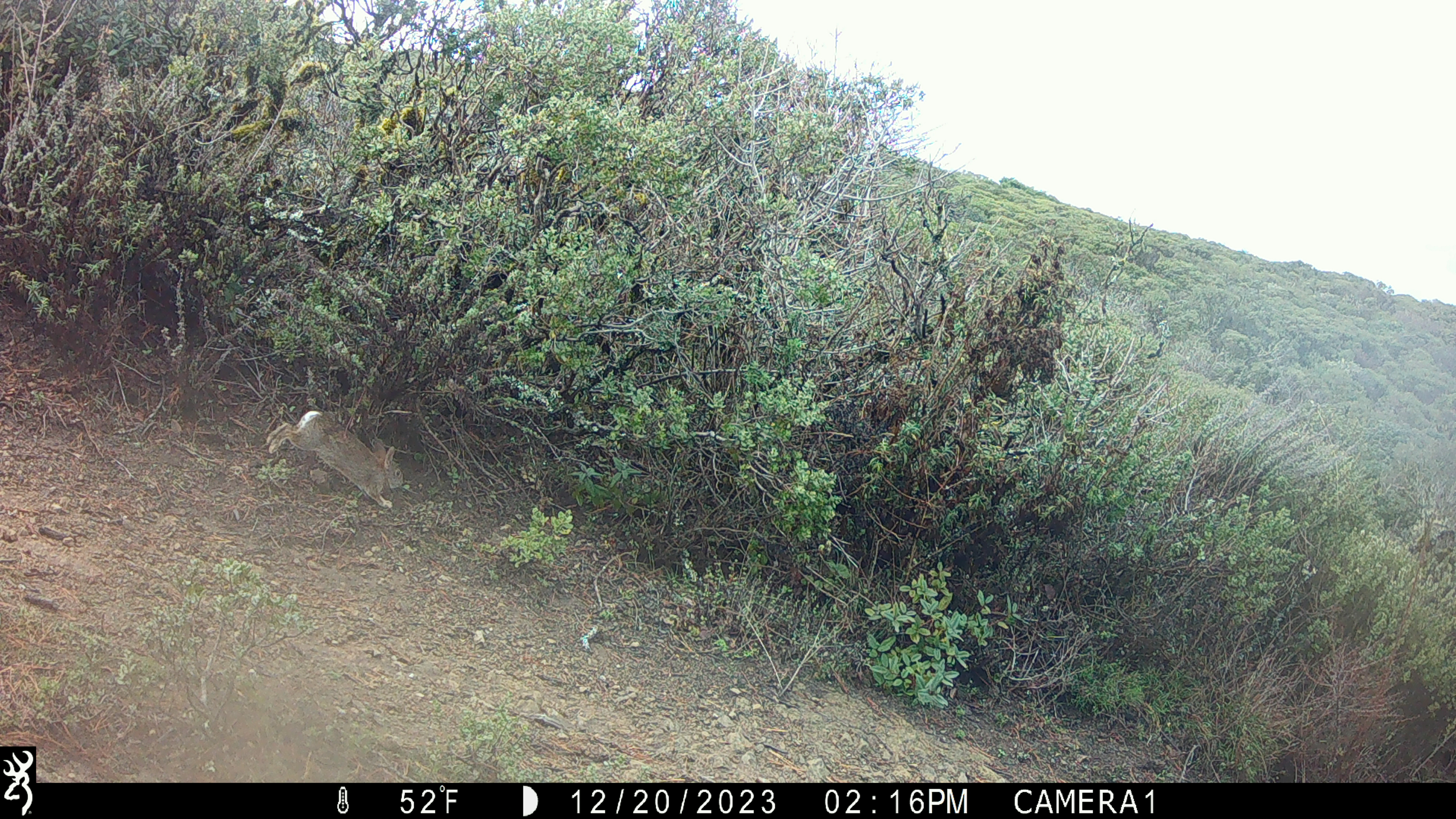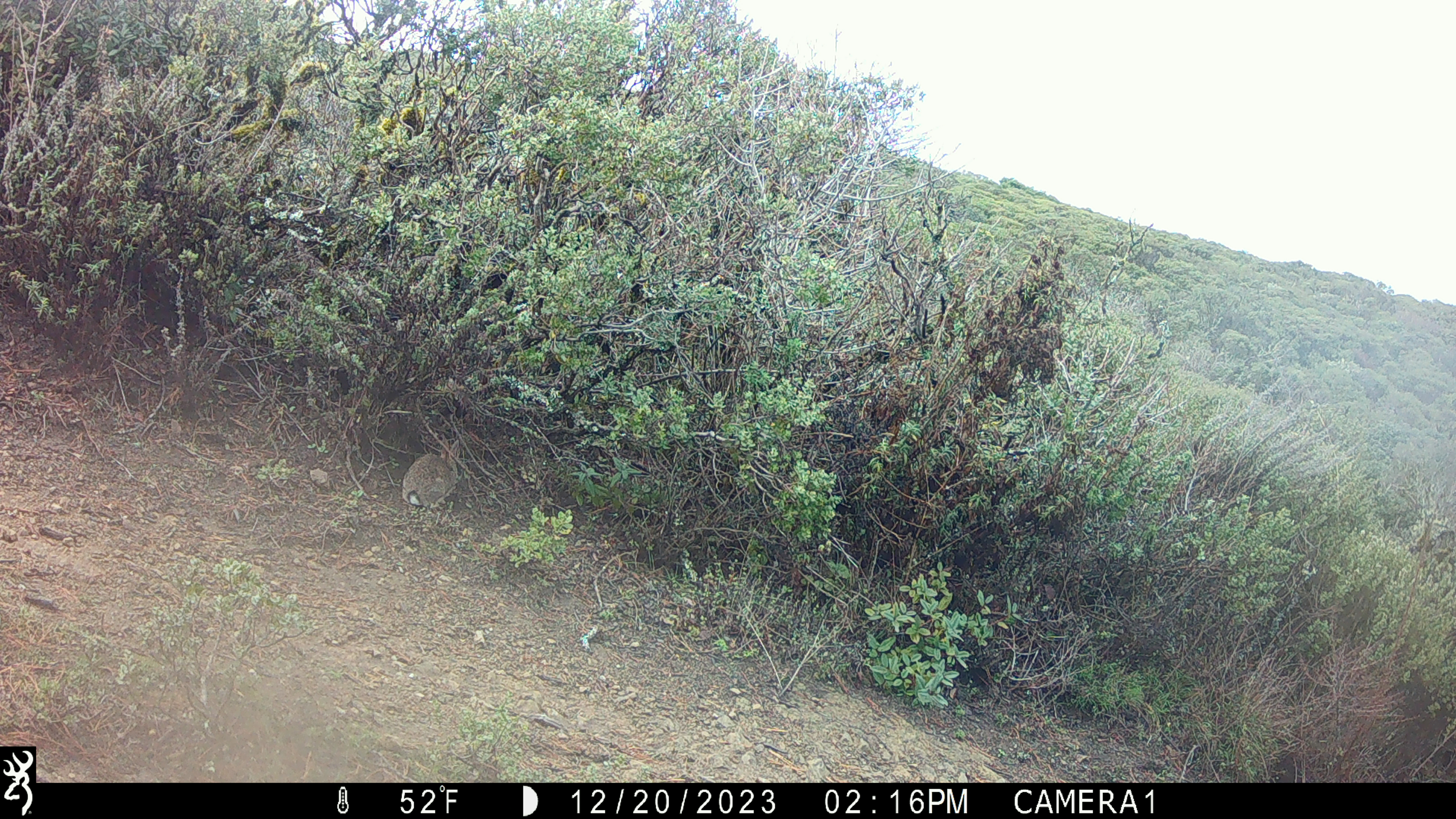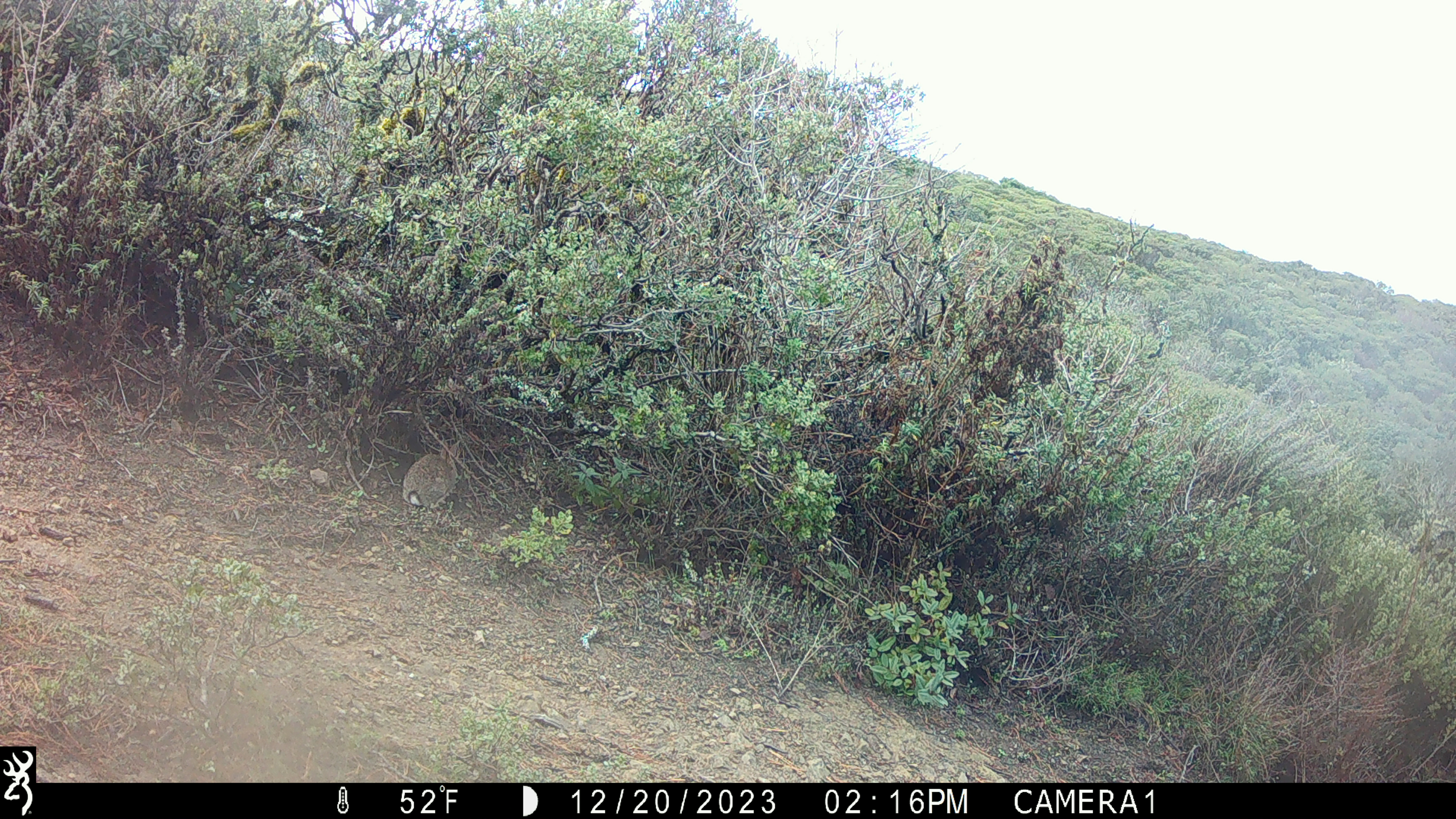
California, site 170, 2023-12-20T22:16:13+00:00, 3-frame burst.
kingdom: Animalia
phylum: Chordata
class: Mammalia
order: Lagomorpha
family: Leporidae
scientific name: Leporidae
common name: rabbit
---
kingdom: Animalia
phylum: Chordata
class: Mammalia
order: Lagomorpha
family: Leporidae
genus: Sylvilagus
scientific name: Sylvilagus bachmani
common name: brush rabbit